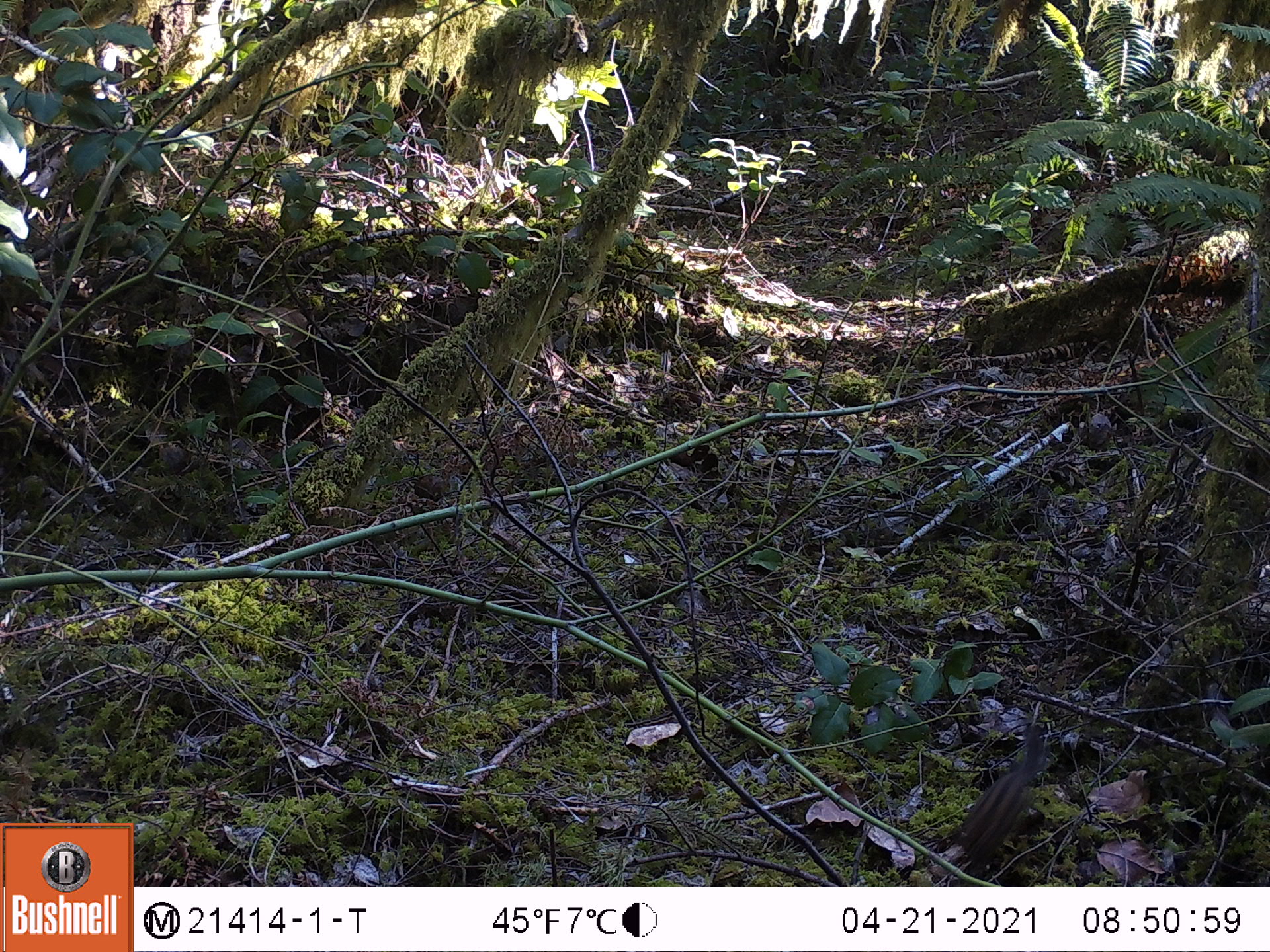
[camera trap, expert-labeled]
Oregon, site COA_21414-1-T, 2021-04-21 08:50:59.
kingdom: Animalia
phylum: Chordata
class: Mammalia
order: Rodentia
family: Sciuridae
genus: Neotamias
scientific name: Neotamias townsendii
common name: townsend's chipmunk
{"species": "townsend's chipmunk (Neotamias townsendii)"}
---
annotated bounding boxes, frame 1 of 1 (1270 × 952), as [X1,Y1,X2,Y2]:
townsend's chipmunk: [920,695,1099,881]